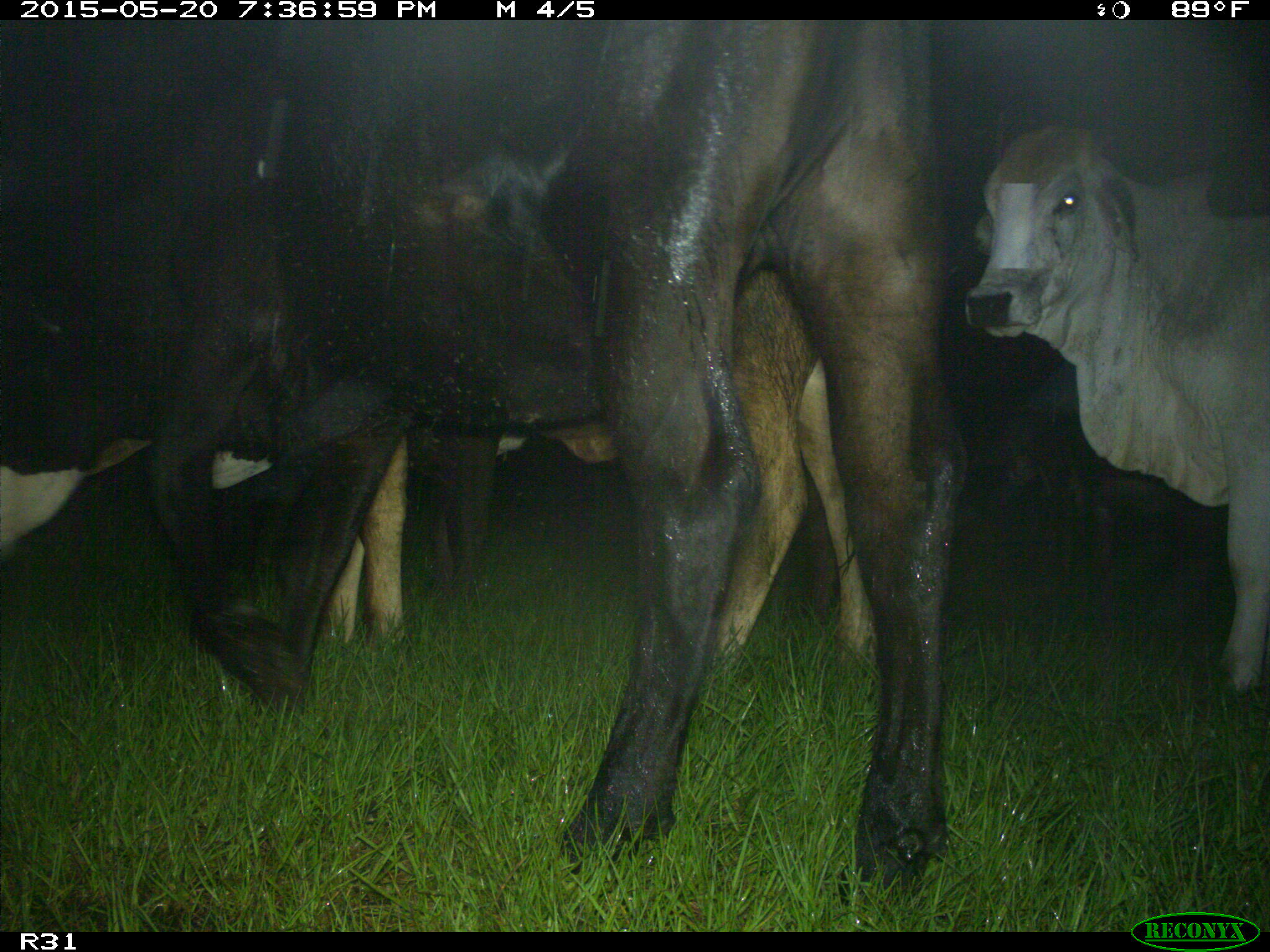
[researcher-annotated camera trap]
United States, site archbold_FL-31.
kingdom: Animalia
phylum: Chordata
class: Mammalia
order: Artiodactyla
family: Bovidae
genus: Bos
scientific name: Bos taurus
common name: domestic cow